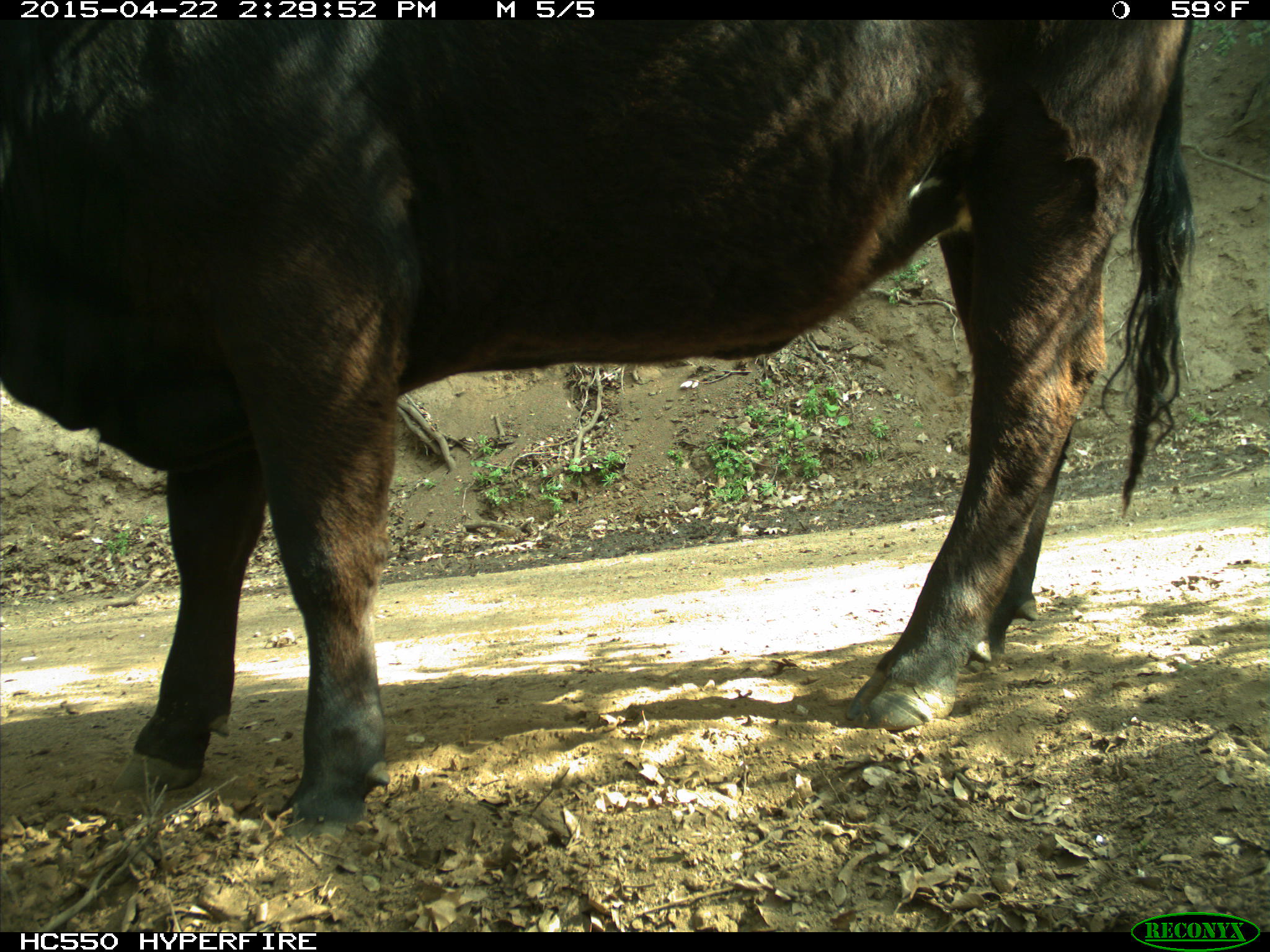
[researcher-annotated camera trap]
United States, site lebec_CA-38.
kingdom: Animalia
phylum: Chordata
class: Mammalia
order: Artiodactyla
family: Bovidae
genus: Bos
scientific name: Bos taurus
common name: domestic cow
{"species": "Bos taurus (domestic cow)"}